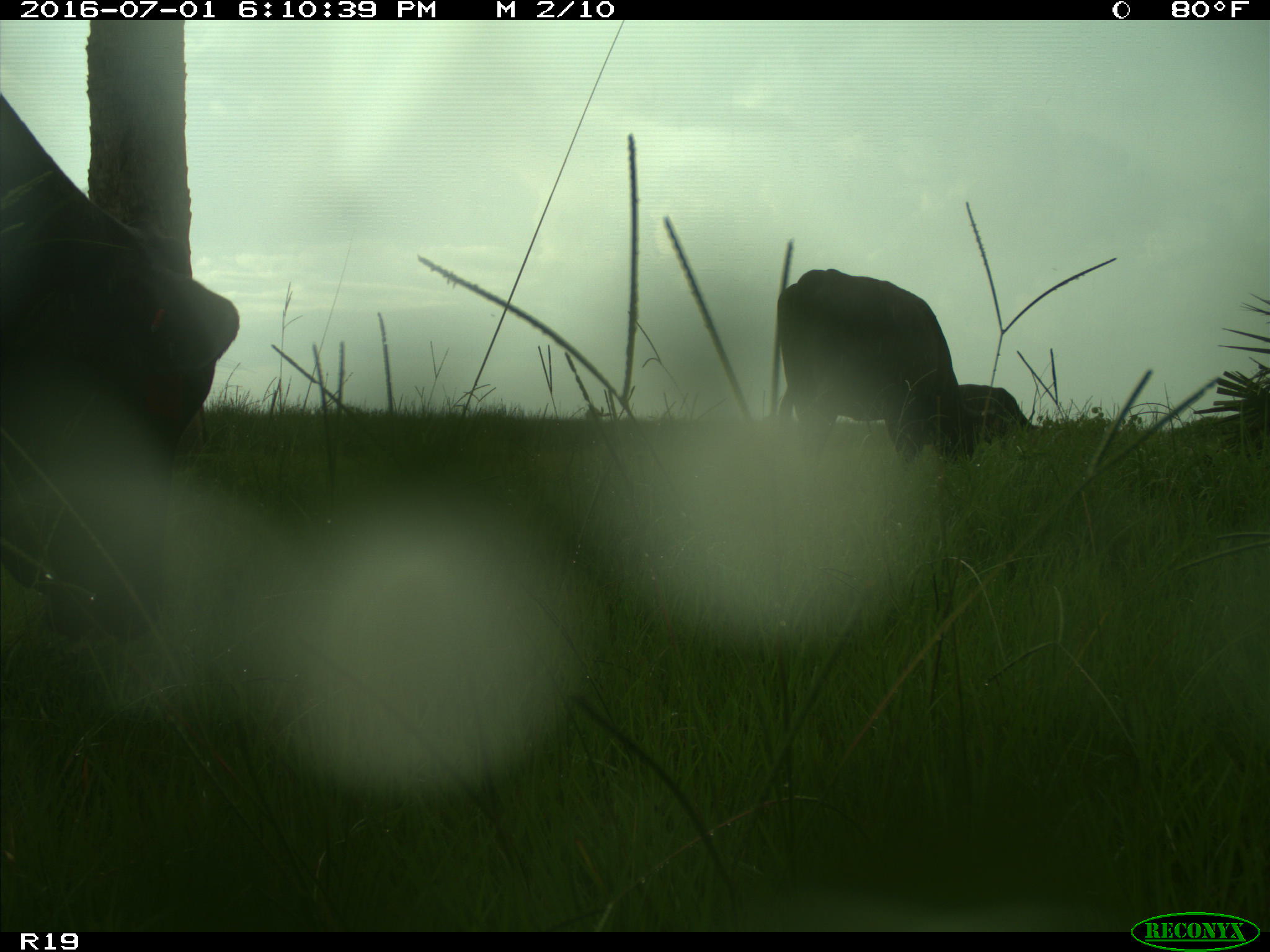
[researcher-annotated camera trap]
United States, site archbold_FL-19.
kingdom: Animalia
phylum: Chordata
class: Mammalia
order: Artiodactyla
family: Bovidae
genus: Bos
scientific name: Bos taurus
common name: domestic cow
Bos taurus (domestic cow).